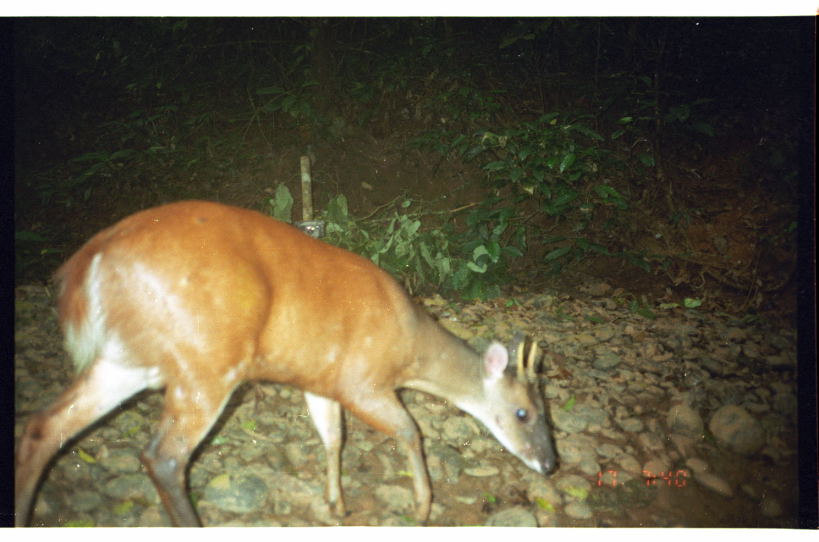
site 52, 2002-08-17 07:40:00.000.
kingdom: Animalia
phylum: Chordata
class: Mammalia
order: Artiodactyla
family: Cervidae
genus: Mazama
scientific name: Mazama americana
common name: red brocket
Mazama americana (red brocket).